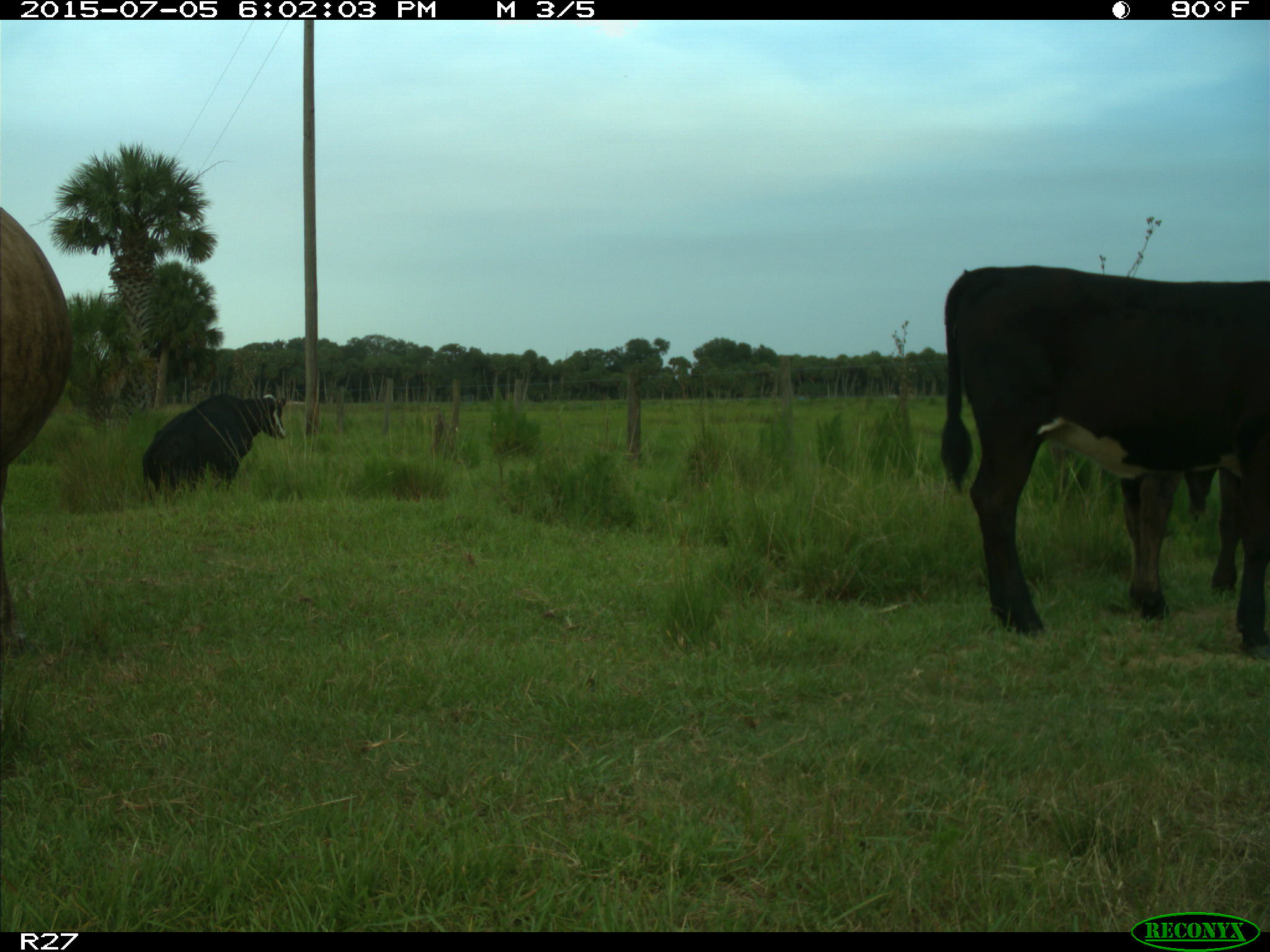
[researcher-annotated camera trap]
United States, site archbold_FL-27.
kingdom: Animalia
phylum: Chordata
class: Mammalia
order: Artiodactyla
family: Bovidae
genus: Bos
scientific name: Bos taurus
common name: domestic cow